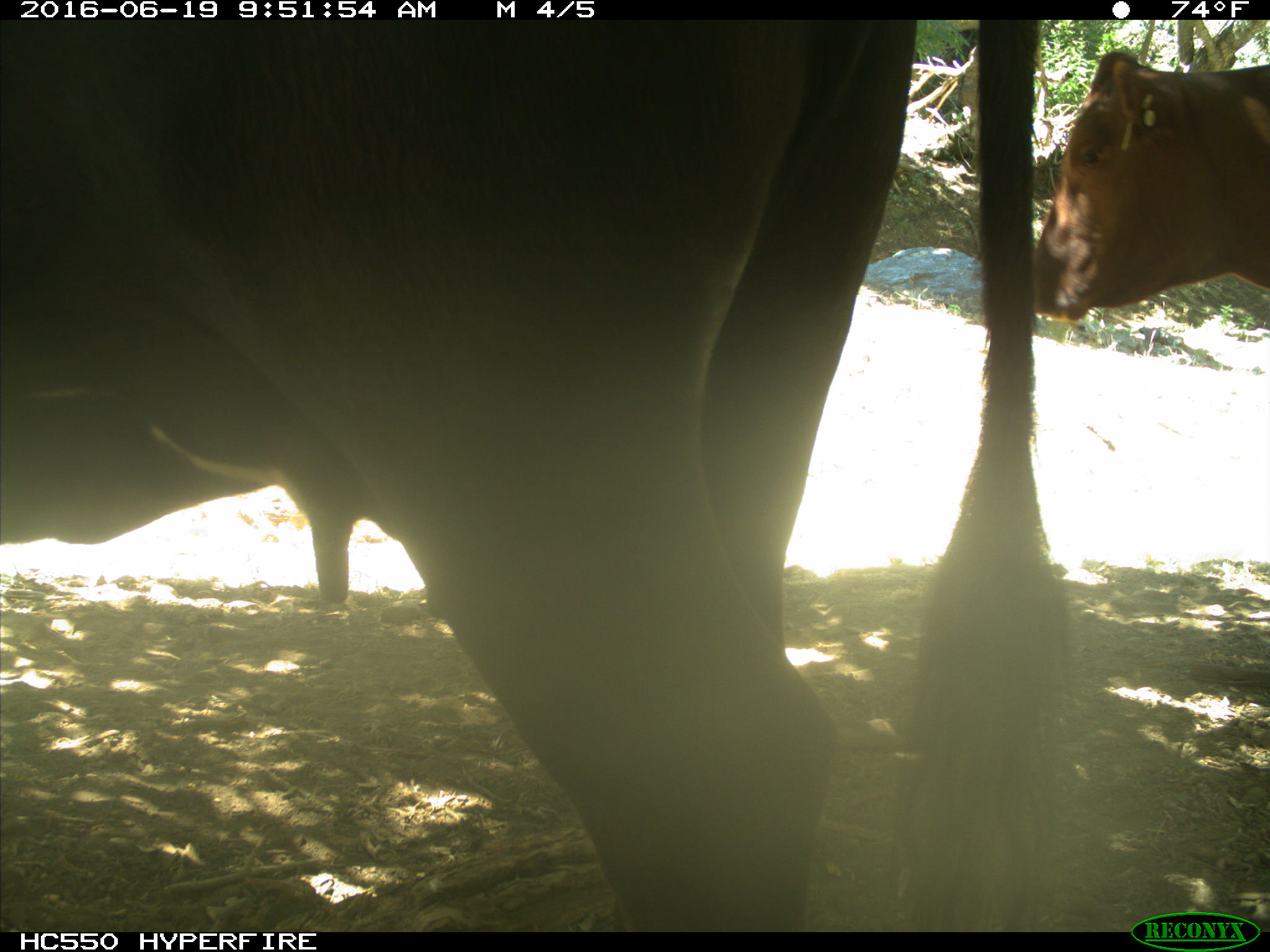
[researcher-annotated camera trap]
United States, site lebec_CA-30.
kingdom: Animalia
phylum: Chordata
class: Mammalia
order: Artiodactyla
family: Bovidae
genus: Bos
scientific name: Bos taurus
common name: domestic cow